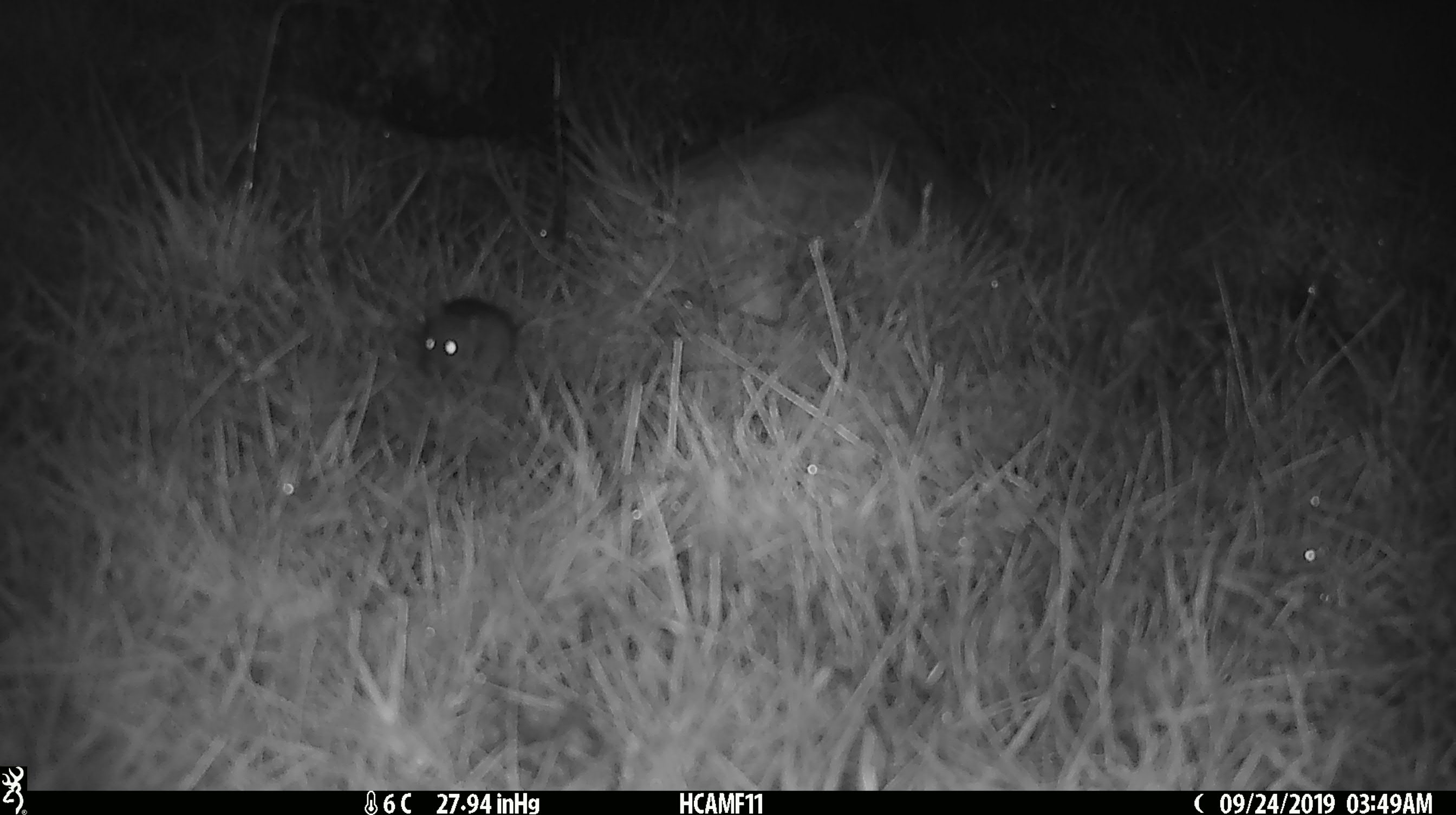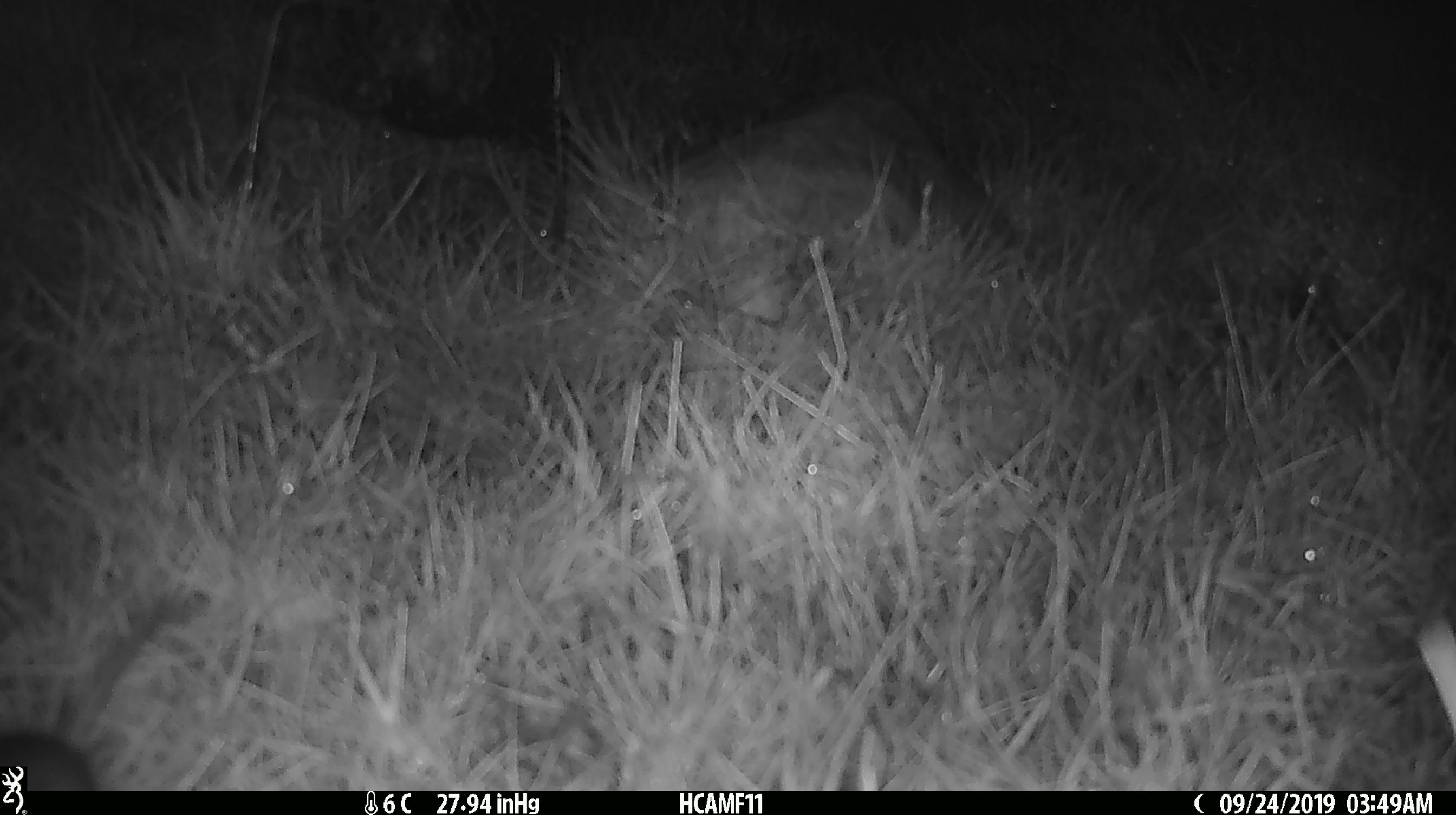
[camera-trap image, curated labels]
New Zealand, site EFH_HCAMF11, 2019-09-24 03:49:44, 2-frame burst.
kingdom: Animalia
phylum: Chordata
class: Mammalia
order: Rodentia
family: Muridae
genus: Mus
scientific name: Mus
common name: mouse